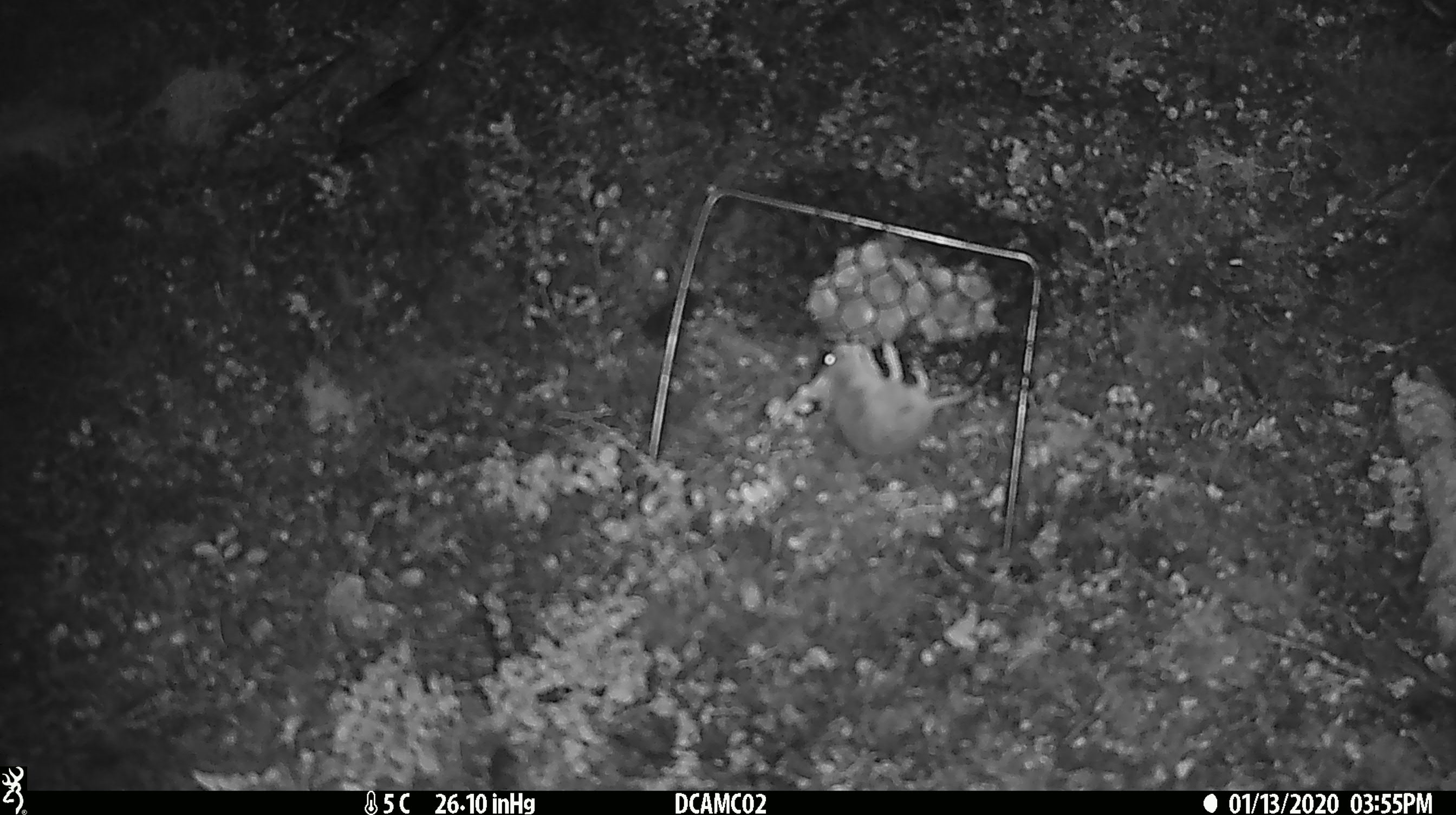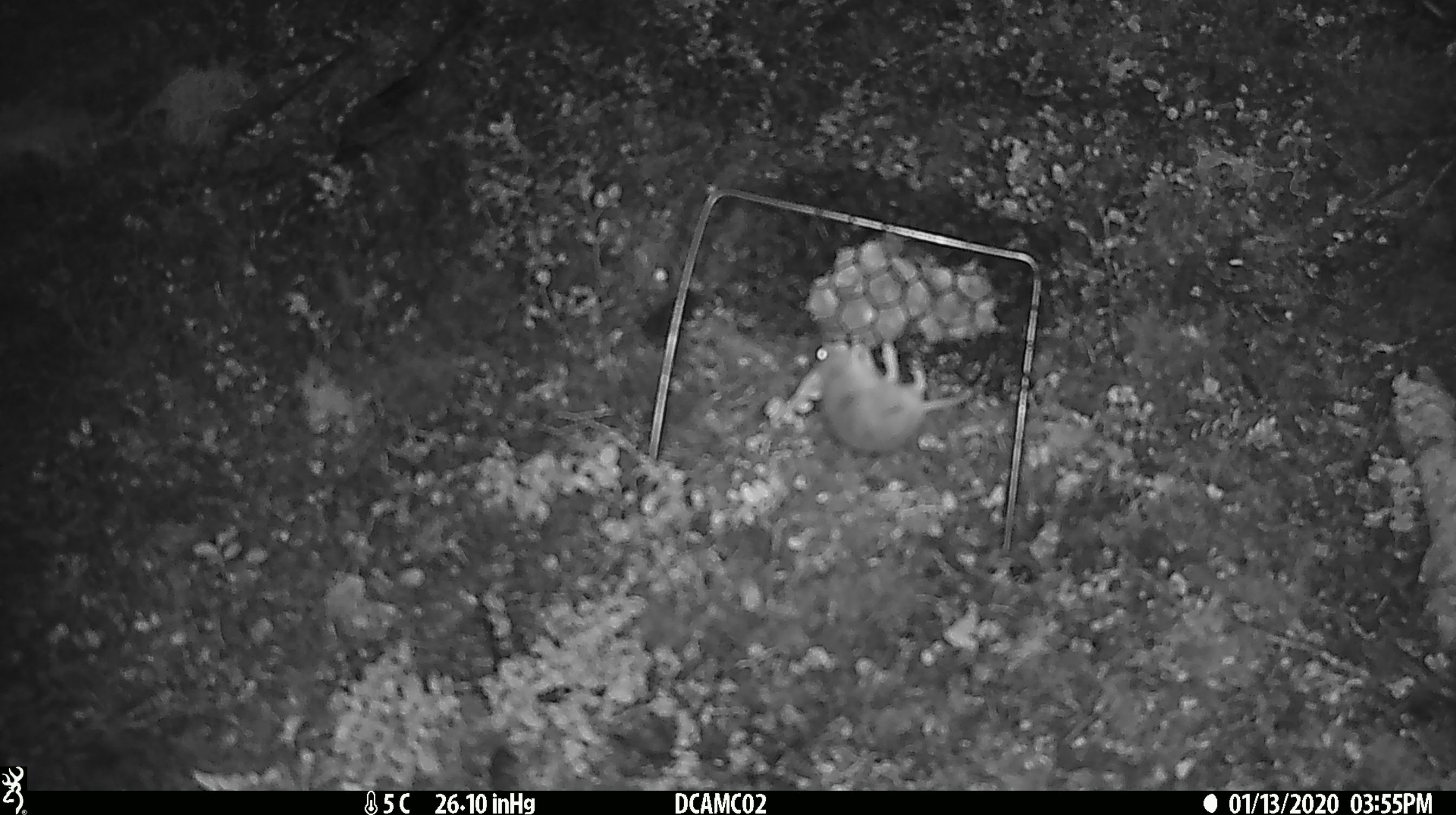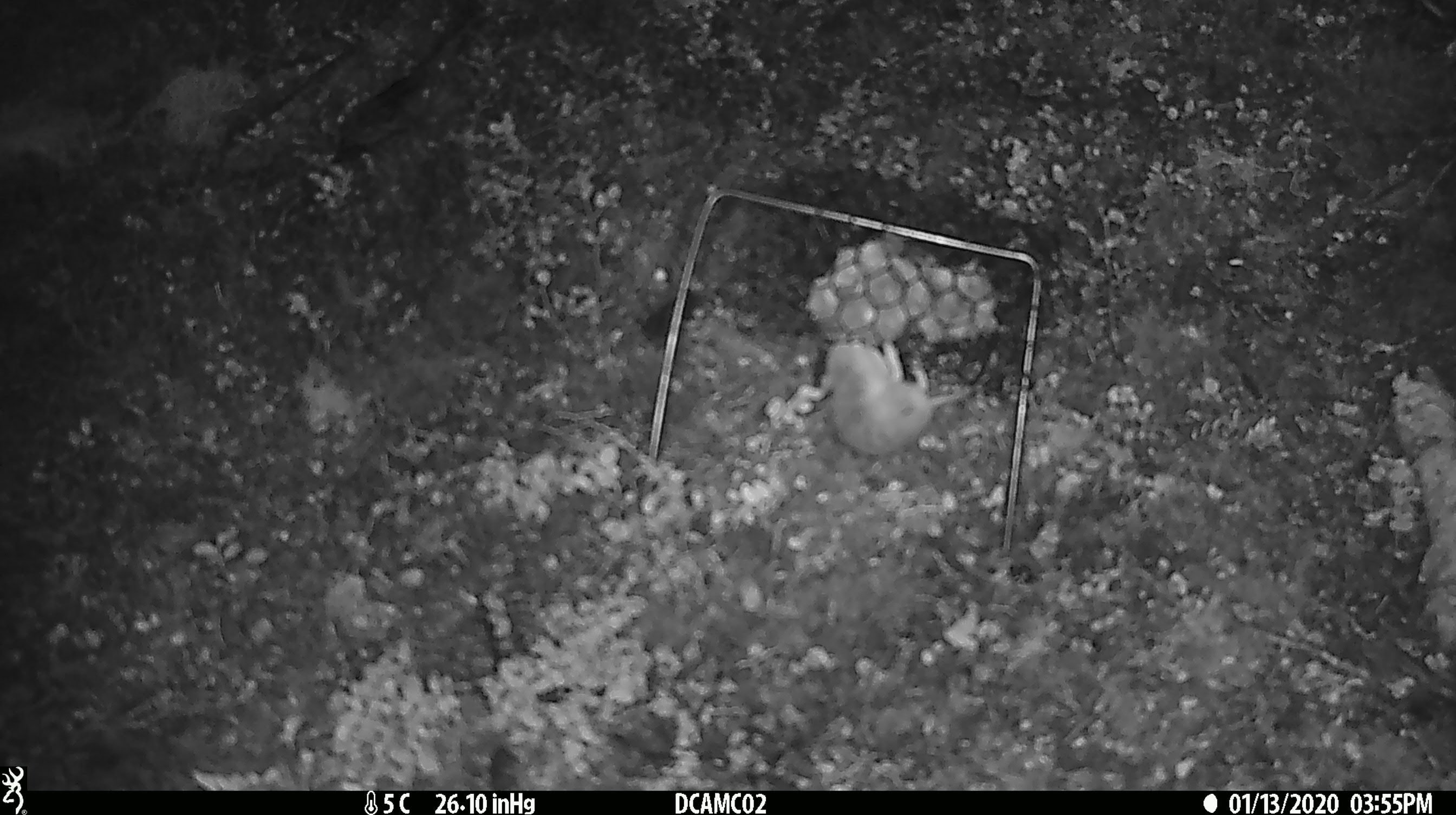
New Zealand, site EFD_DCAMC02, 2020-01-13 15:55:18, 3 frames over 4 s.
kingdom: Animalia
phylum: Chordata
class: Mammalia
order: Rodentia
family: Muridae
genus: Mus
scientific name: Mus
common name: mouse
Mouse (Mus).